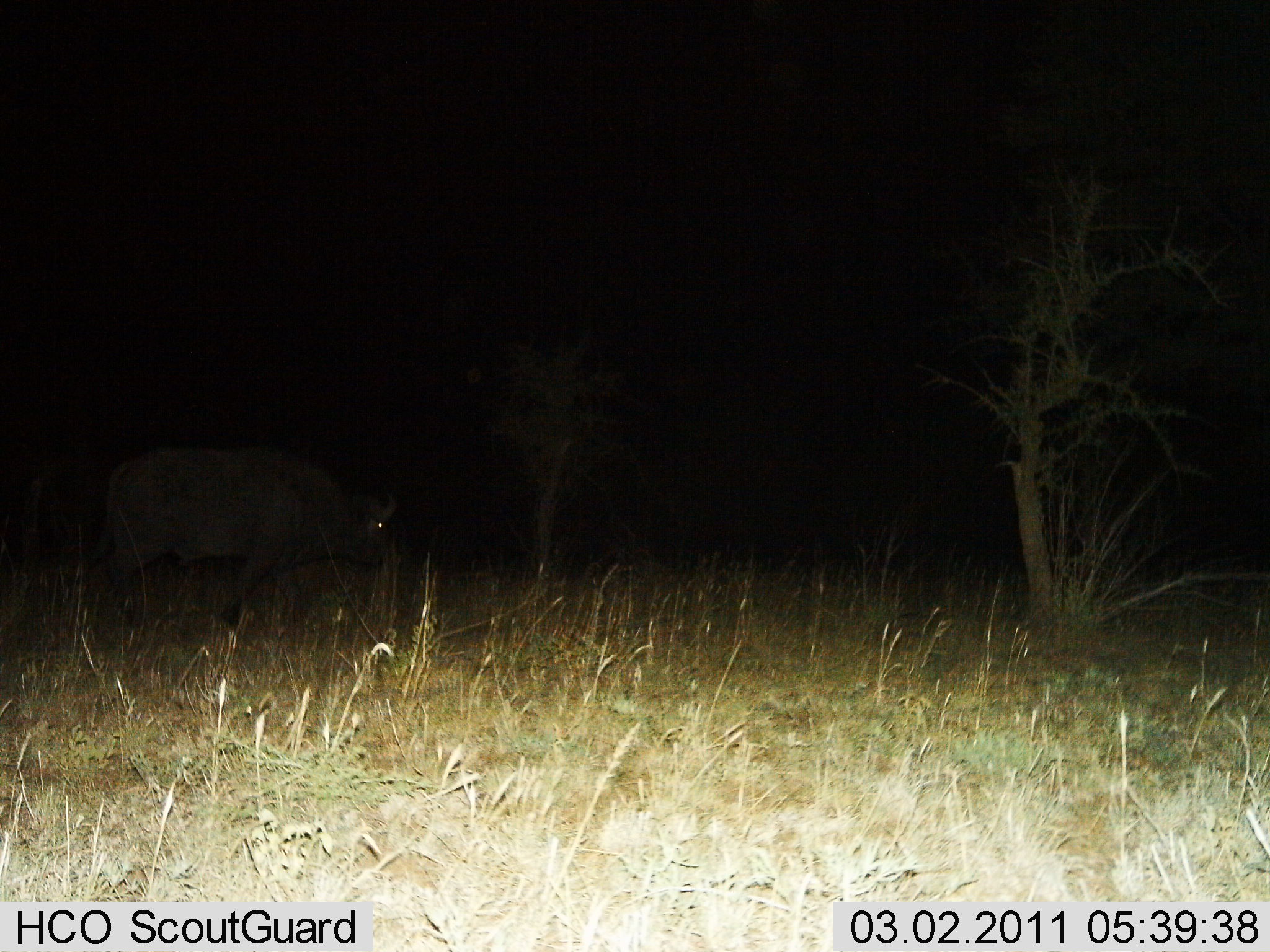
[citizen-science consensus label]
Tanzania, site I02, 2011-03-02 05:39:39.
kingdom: Animalia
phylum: Chordata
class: Mammalia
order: Artiodactyla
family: Bovidae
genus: Syncerus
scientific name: Syncerus caffer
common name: cape buffalo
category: buffalo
Buffalo (cape buffalo) (Syncerus caffer), count 1. Behavior (volunteer vote fractions): standing 64%, resting 0%, moving 36%, interacting 0%. Young present (vote fraction): 0%. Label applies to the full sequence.